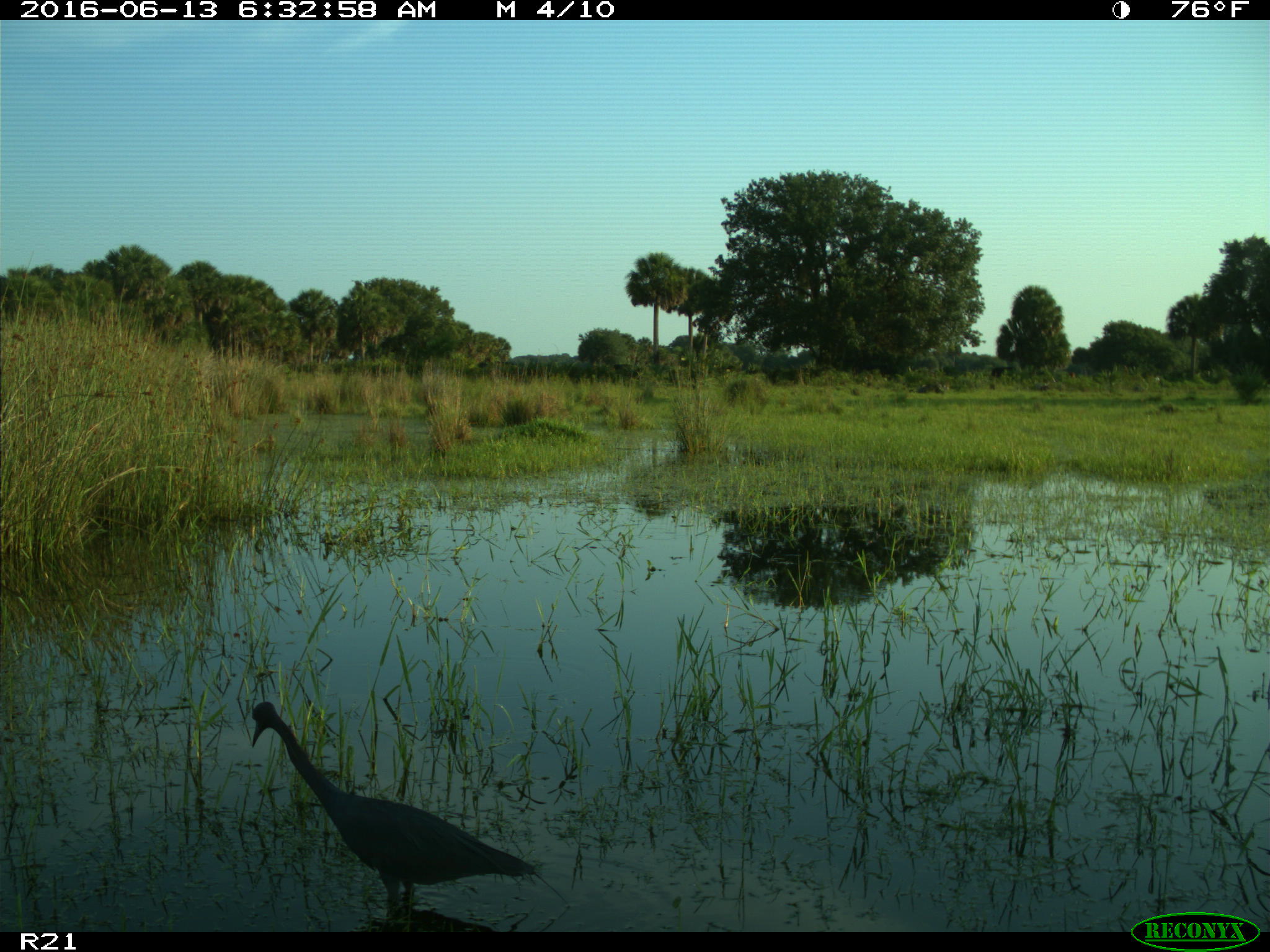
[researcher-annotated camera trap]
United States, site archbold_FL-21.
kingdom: Animalia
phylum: Chordata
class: Aves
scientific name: Aves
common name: birds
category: unidentified bird